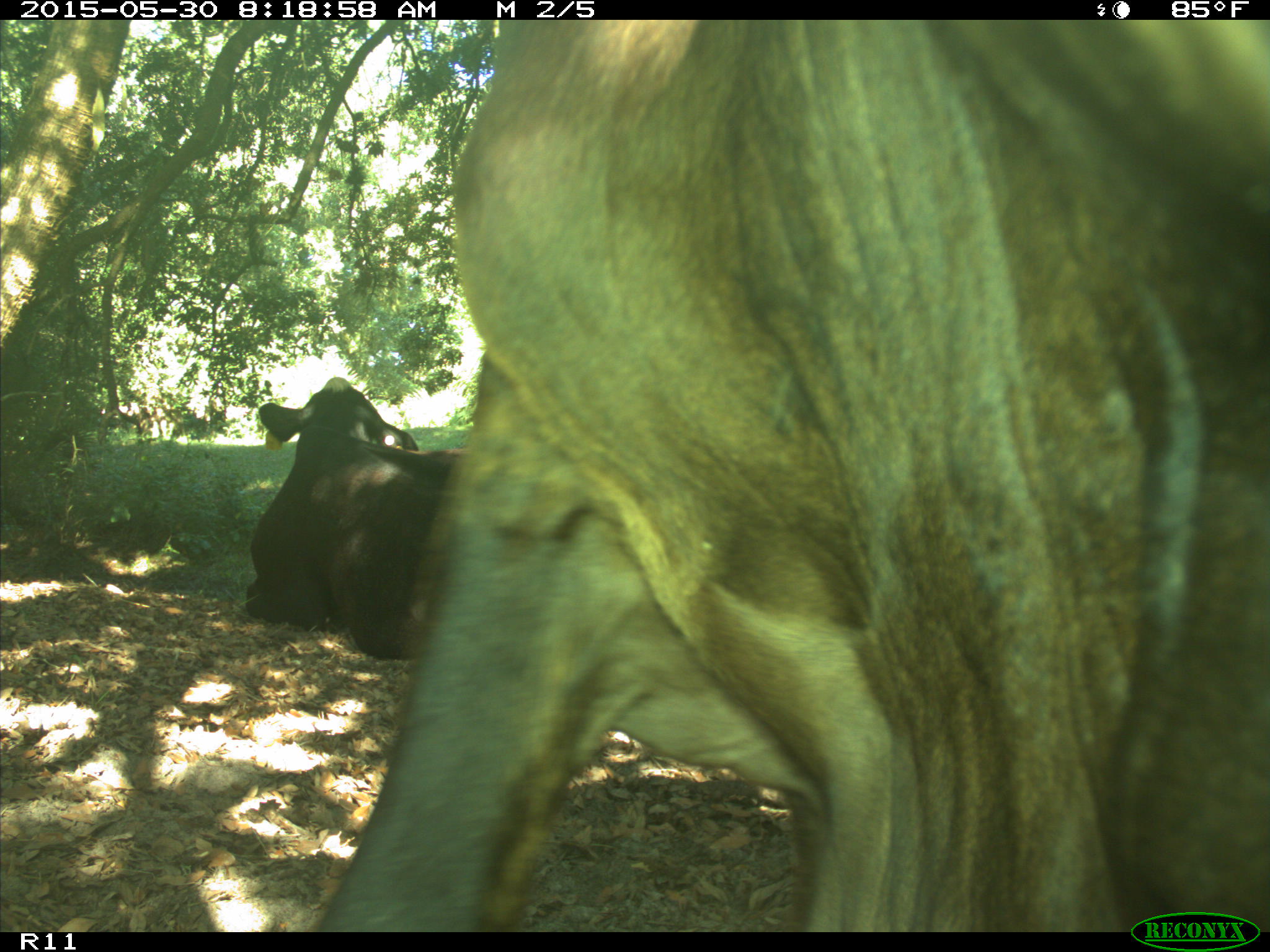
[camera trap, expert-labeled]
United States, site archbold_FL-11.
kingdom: Animalia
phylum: Chordata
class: Mammalia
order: Artiodactyla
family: Bovidae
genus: Bos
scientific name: Bos taurus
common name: domestic cow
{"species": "Bos taurus (domestic cow)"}